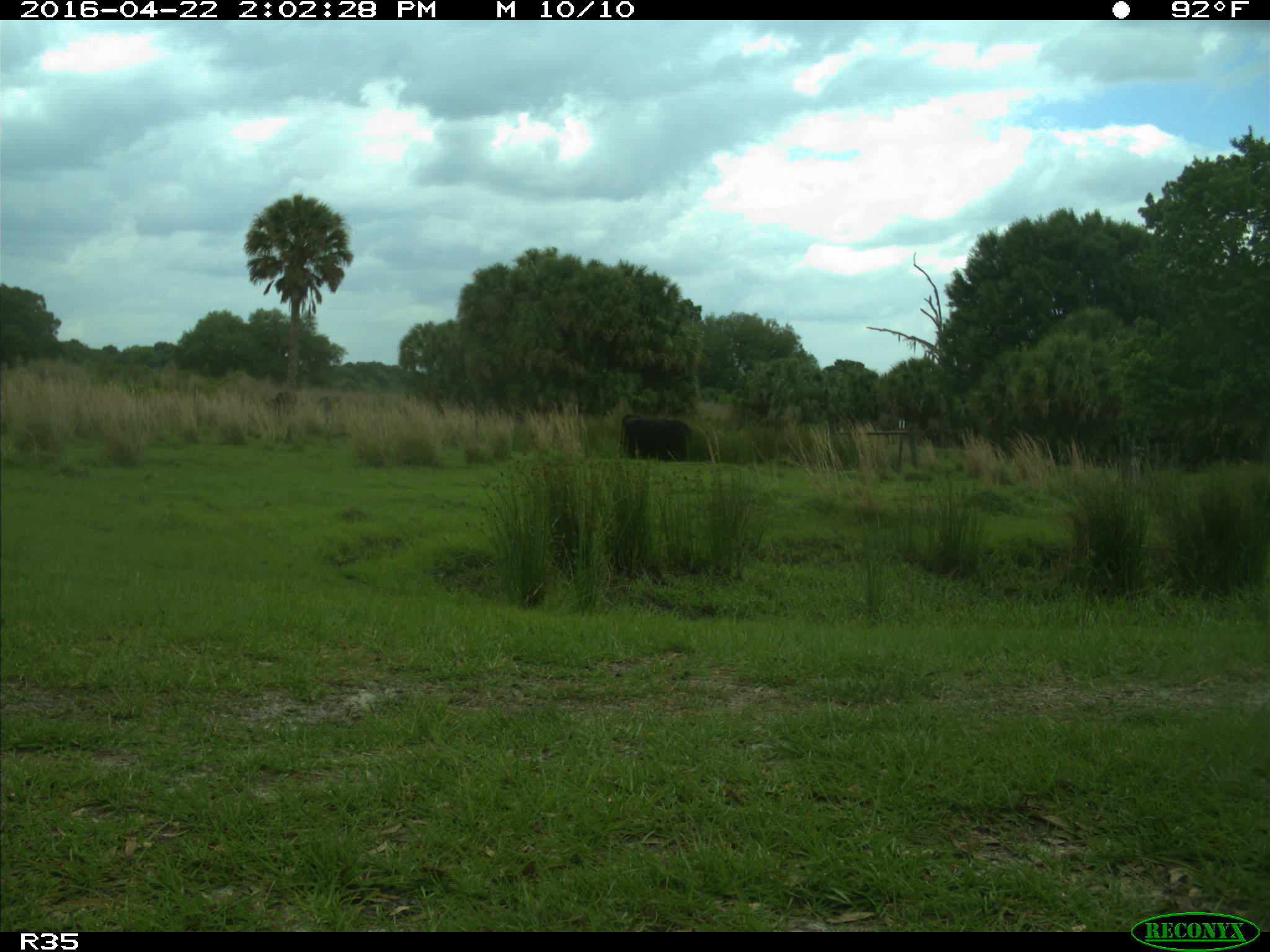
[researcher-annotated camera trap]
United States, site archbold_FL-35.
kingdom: Animalia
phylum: Chordata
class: Mammalia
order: Artiodactyla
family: Bovidae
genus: Bos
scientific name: Bos taurus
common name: domestic cow